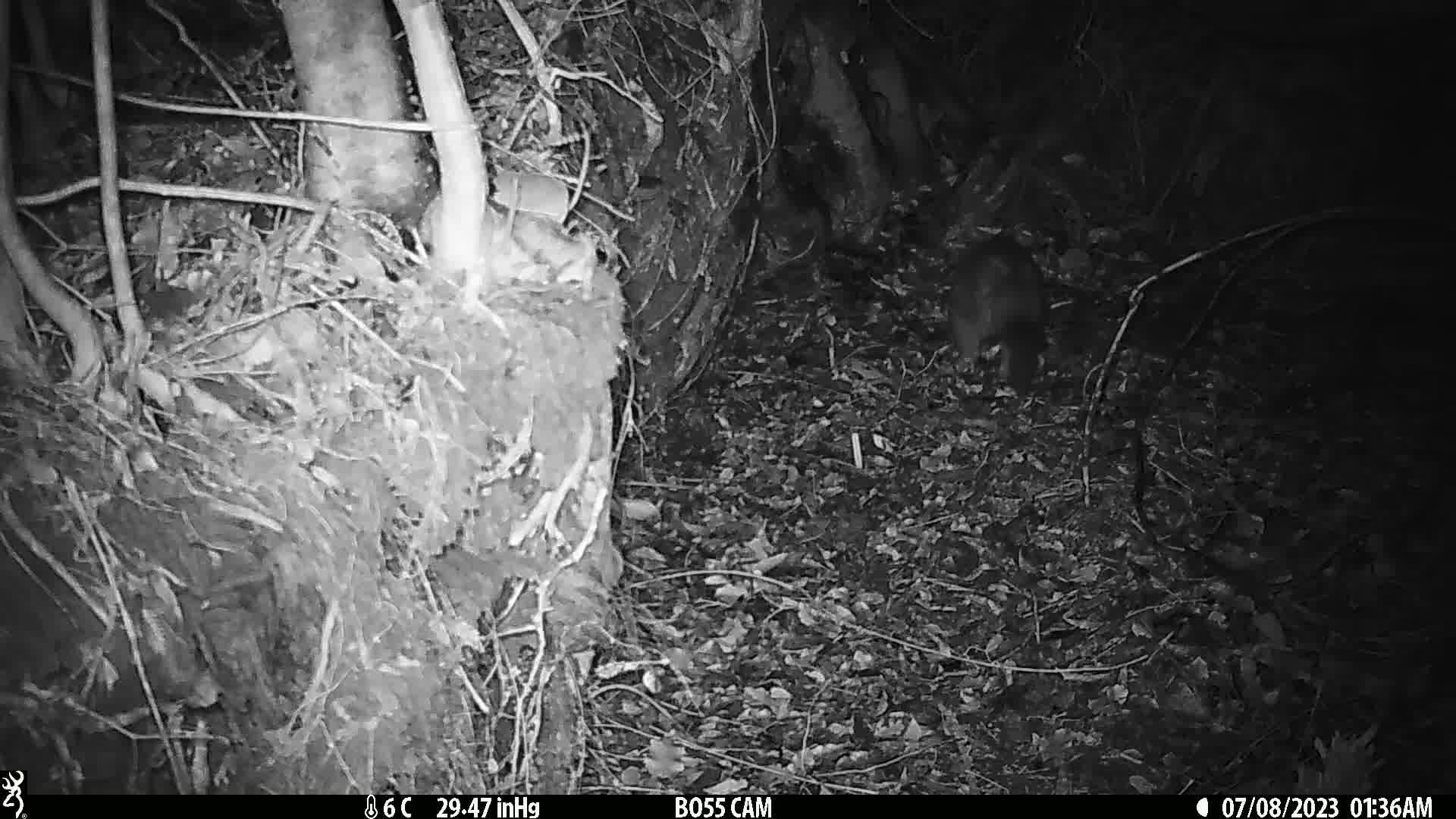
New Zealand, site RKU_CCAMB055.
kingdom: Animalia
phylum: Chordata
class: Mammalia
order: Diprotodontia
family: Phalangeridae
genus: Trichosurus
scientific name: Trichosurus vulpecula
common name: common brushtail possum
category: possum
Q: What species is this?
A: Possum (common brushtail possum) (Trichosurus vulpecula).